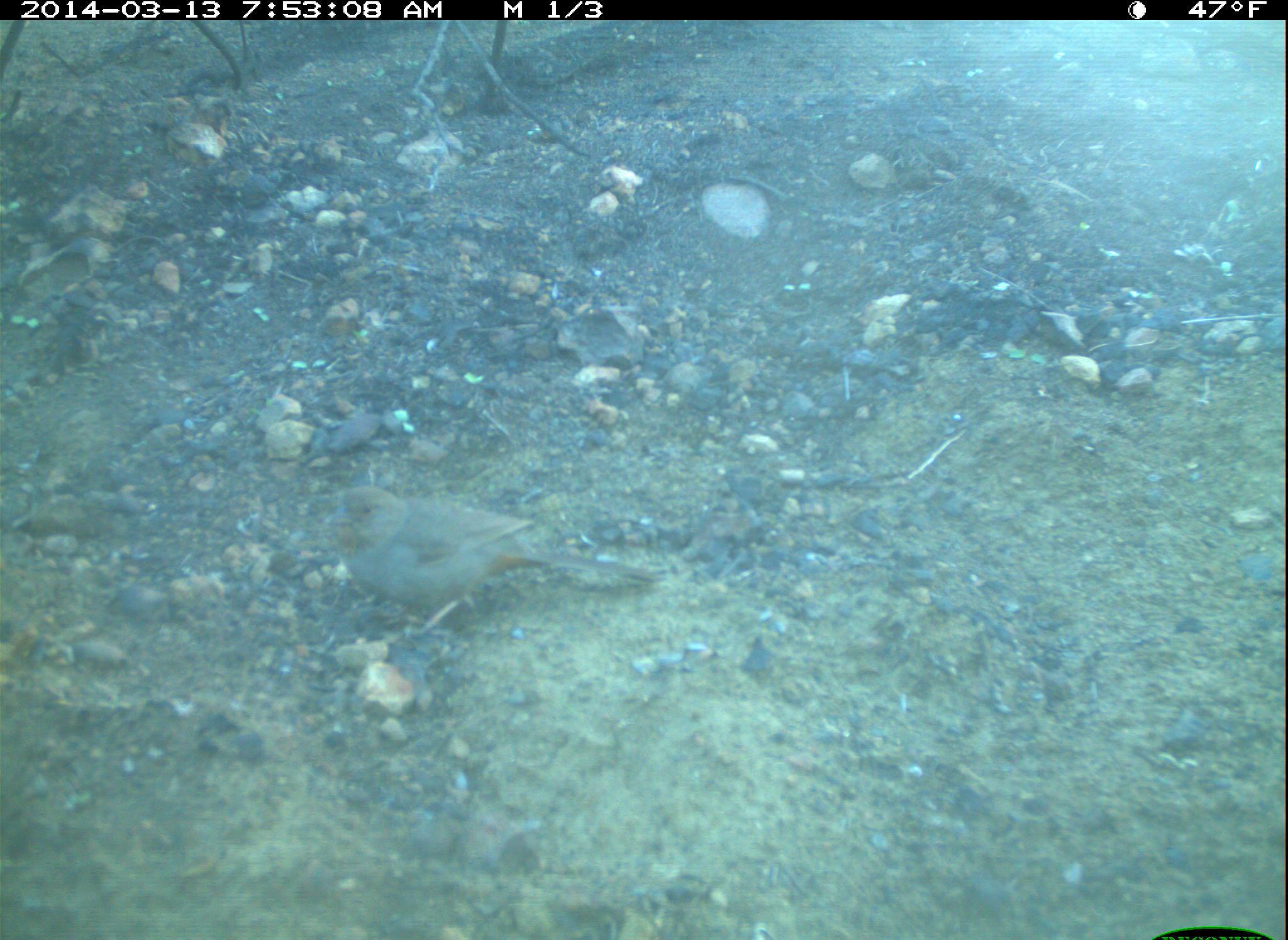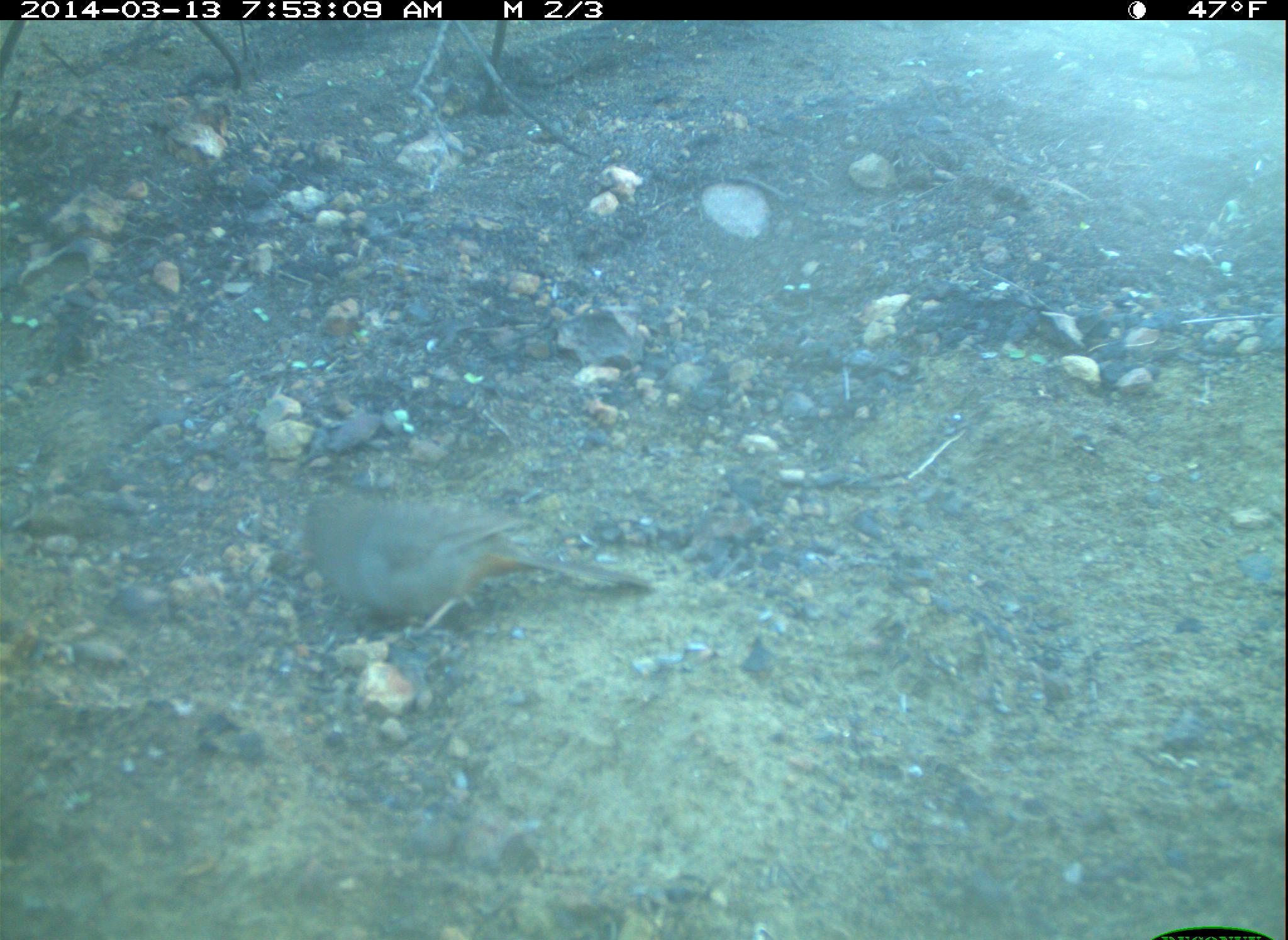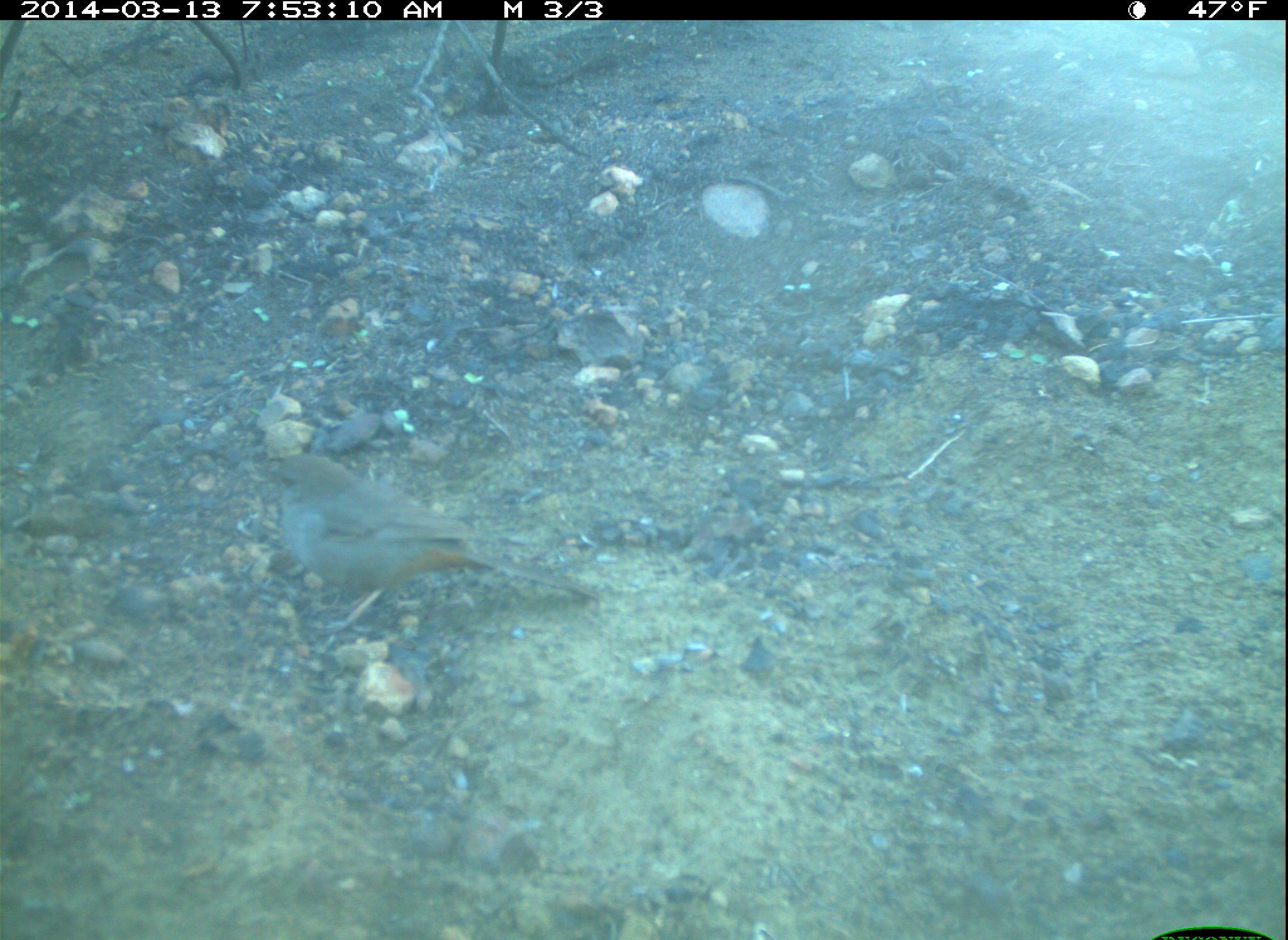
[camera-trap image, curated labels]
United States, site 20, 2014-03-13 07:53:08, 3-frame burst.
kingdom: Animalia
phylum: Chordata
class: Aves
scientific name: Aves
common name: bird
Bird (Aves).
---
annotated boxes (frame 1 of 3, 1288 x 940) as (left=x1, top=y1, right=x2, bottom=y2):
bird: (left=319, top=481, right=668, bottom=667)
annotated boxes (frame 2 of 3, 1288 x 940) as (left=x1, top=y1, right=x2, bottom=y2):
bird: (left=306, top=494, right=659, bottom=659)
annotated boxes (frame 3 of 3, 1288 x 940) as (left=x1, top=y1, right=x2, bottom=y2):
bird: (left=266, top=450, right=601, bottom=677)